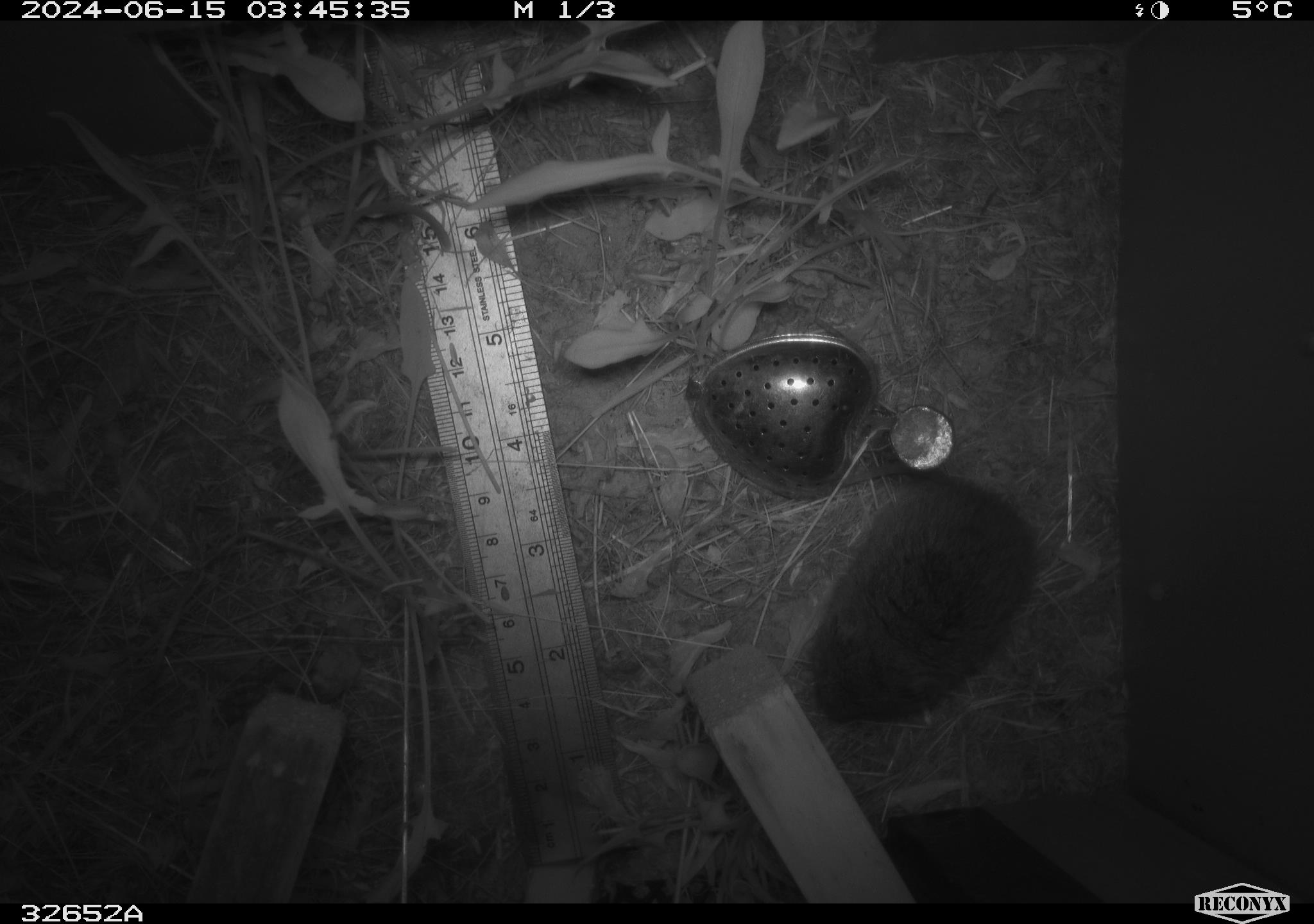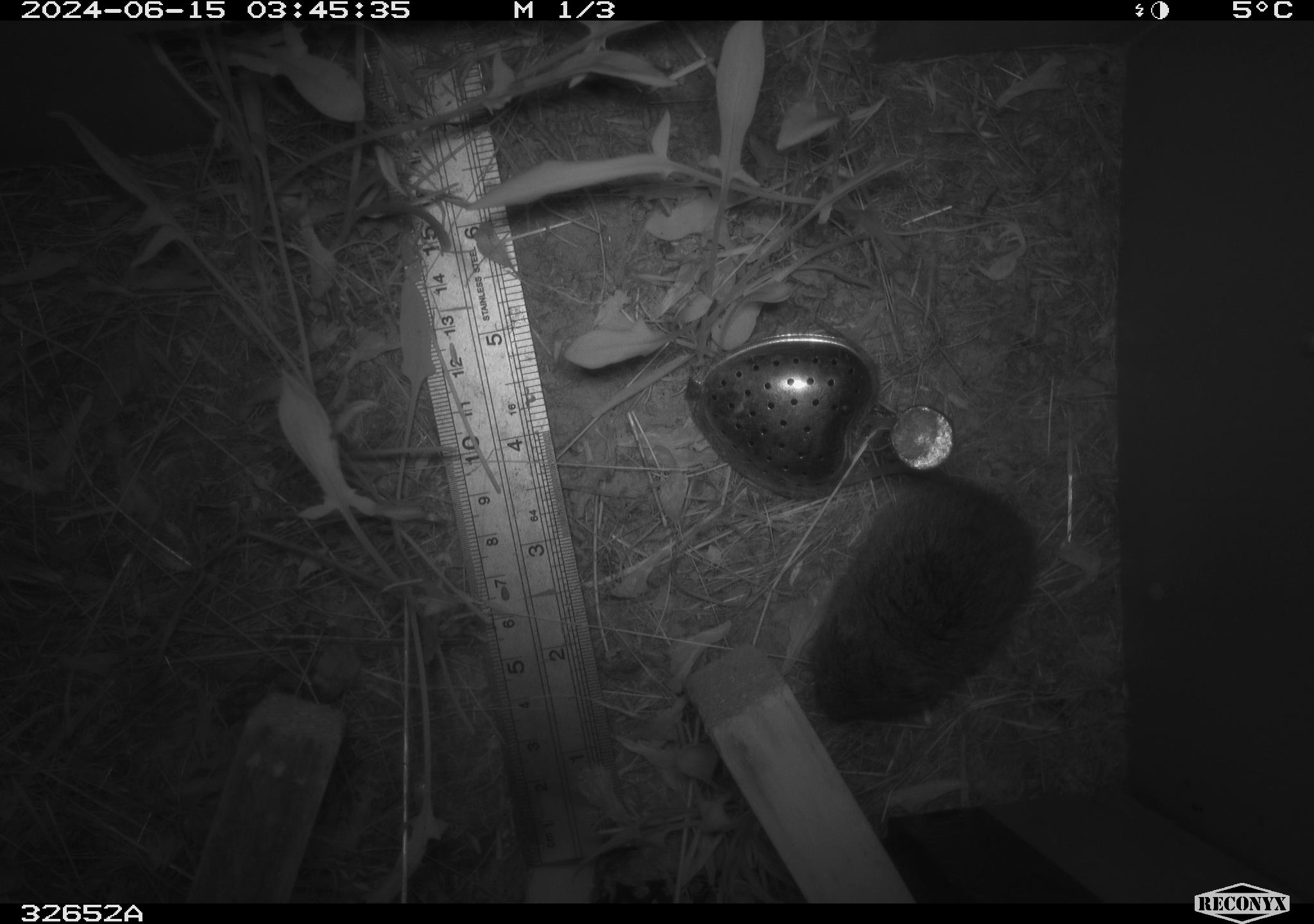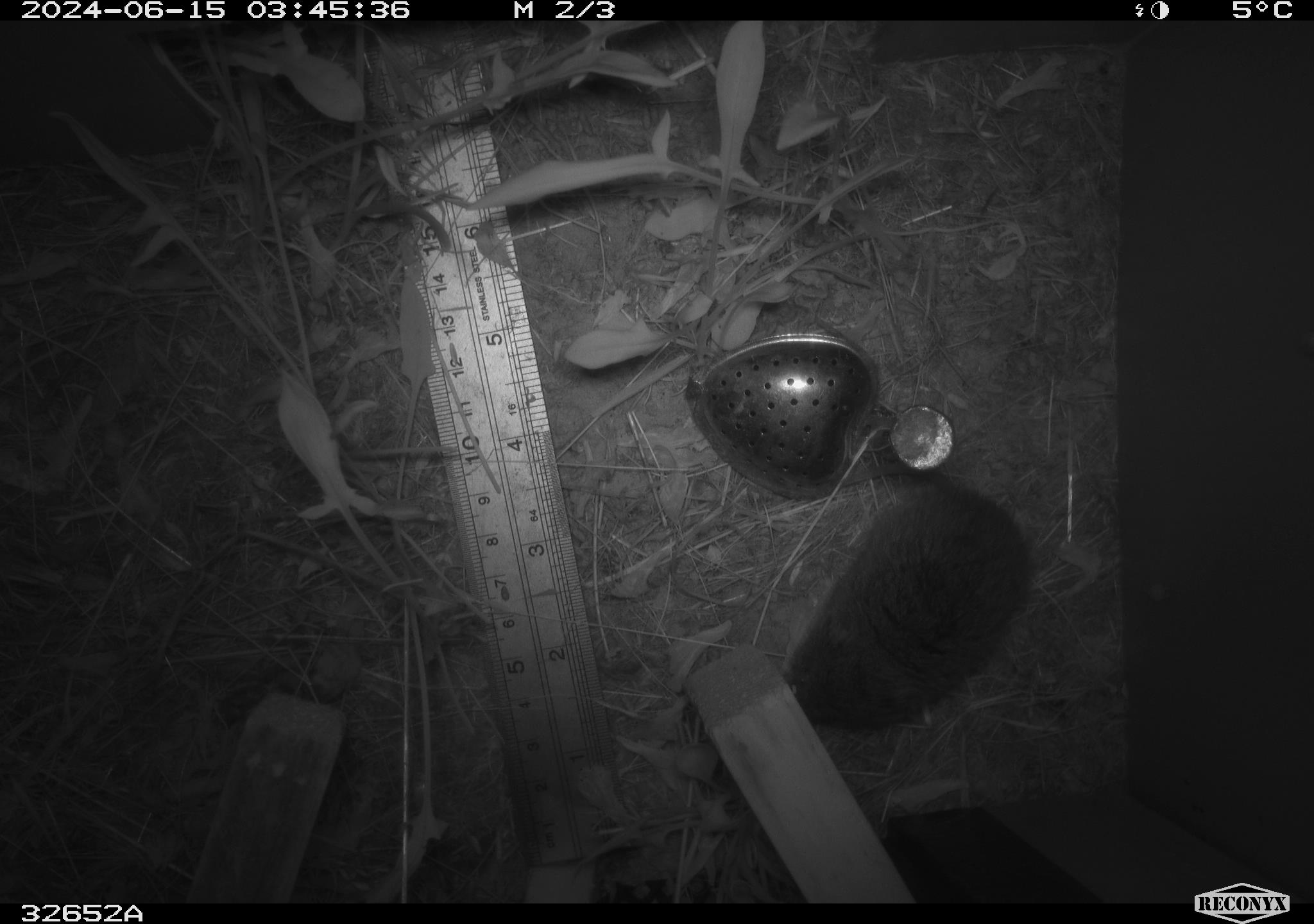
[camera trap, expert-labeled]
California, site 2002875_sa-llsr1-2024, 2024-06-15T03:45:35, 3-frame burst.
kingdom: Animalia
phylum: Chordata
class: Mammalia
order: Rodentia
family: Cricetidae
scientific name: Arvicolinae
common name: voles, lemmings, and muskrats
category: arvicolinae subfamily